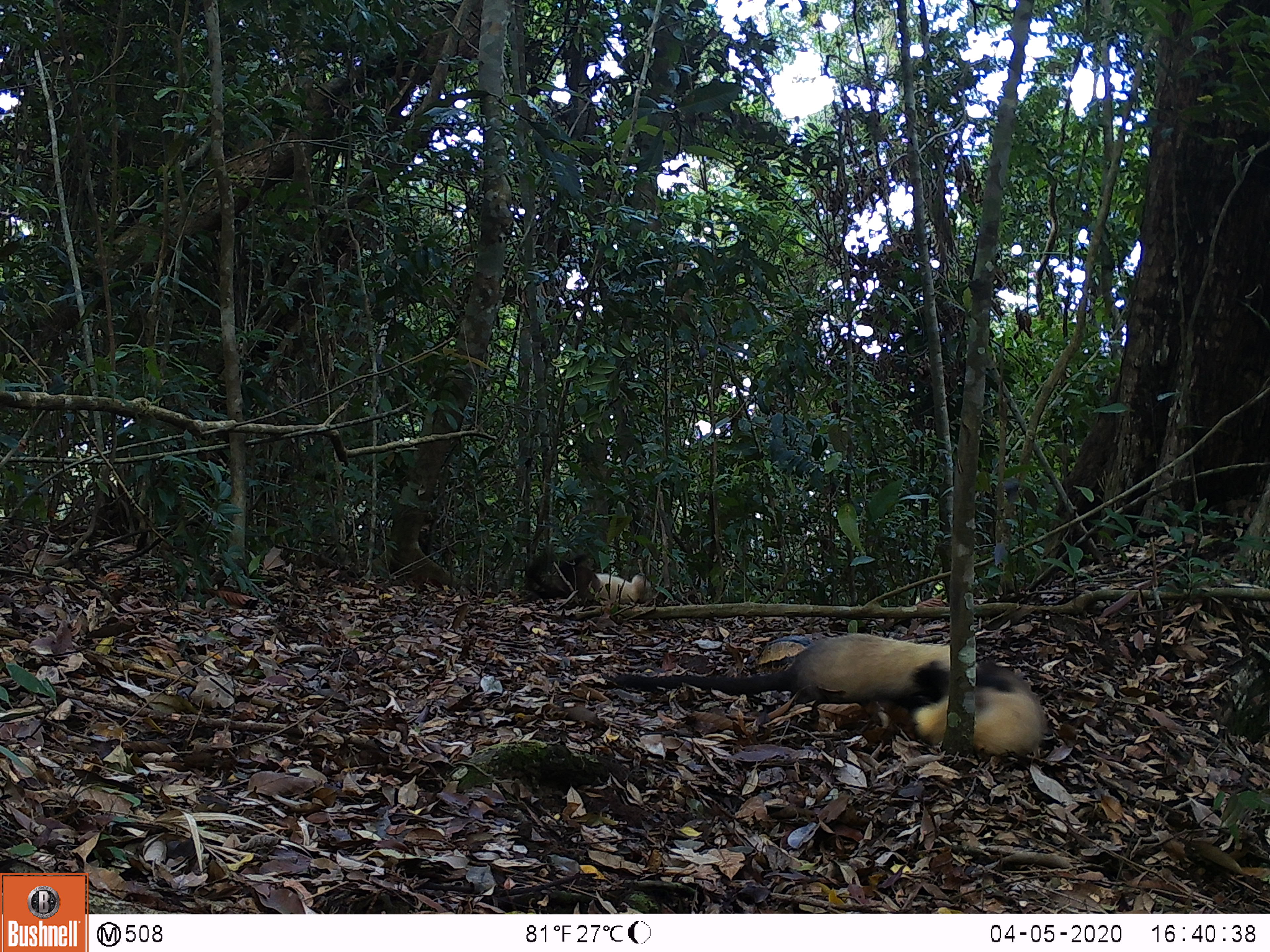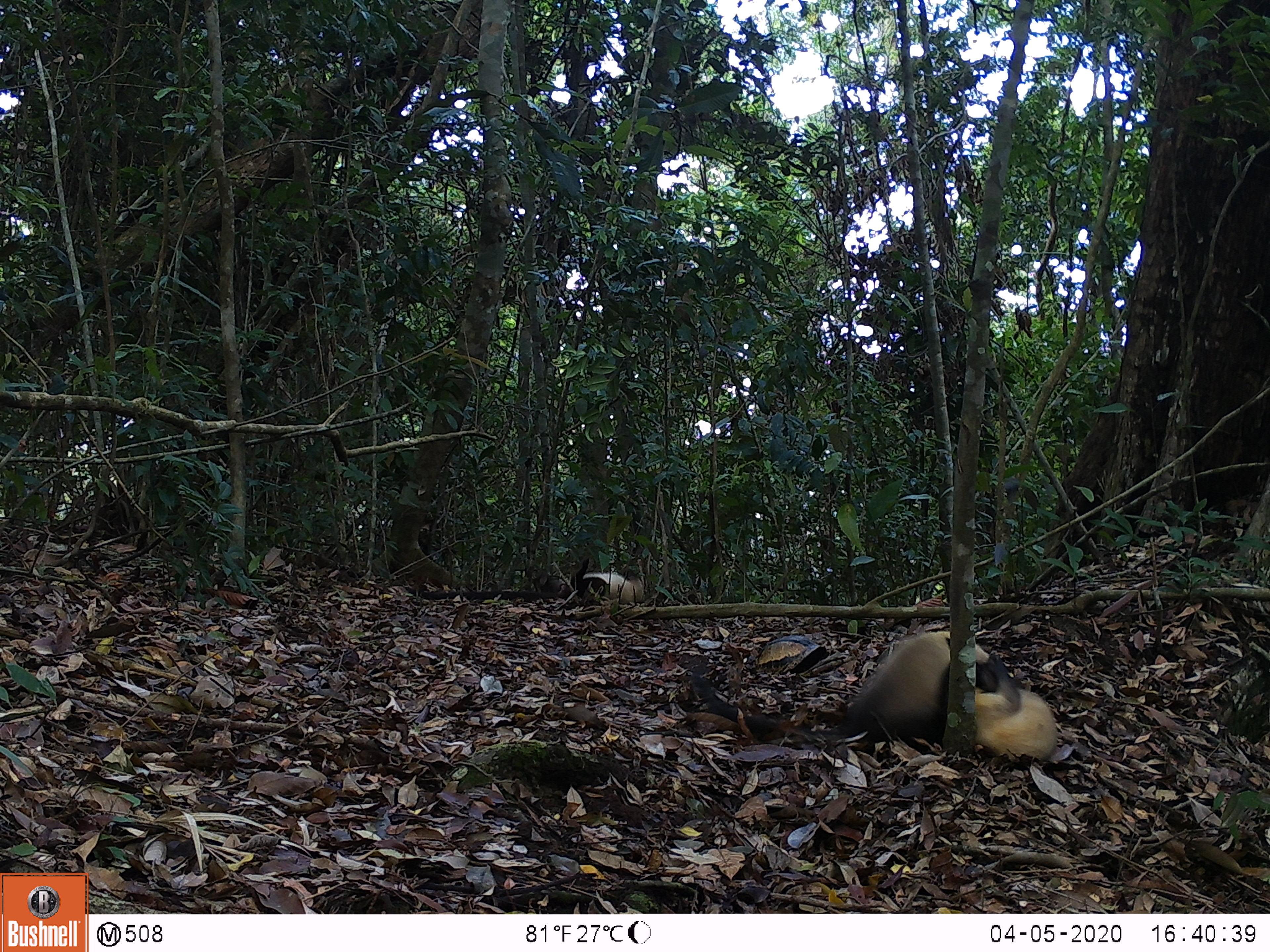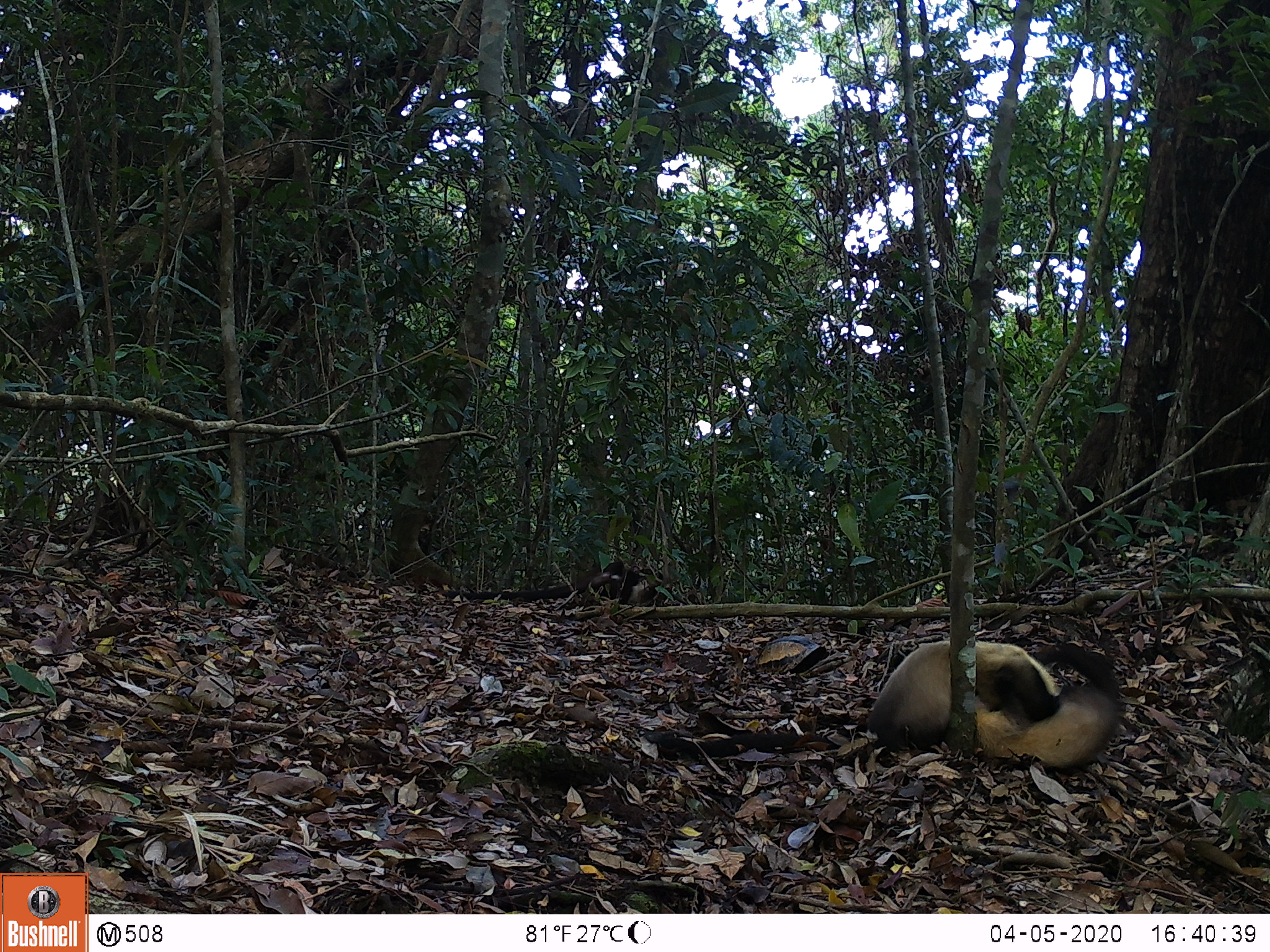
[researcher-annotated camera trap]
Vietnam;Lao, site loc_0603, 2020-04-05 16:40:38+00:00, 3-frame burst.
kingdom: Animalia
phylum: Chordata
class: Mammalia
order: Carnivora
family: Mustelidae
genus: Martes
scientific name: Martes flavigula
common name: yellow-throated marten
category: yellow throated marten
Yellow throated marten (yellow-throated marten) (Martes flavigula). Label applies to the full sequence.